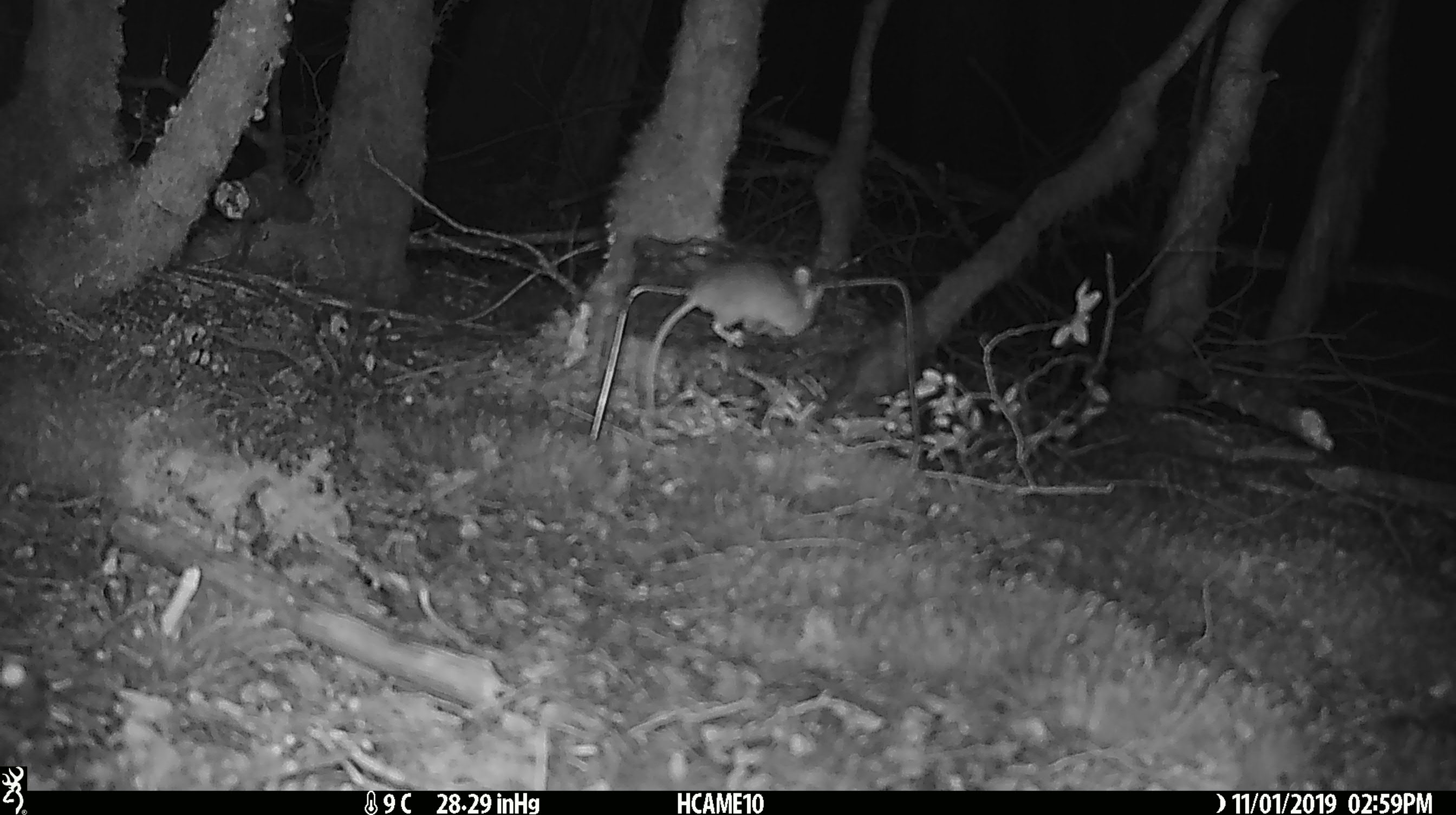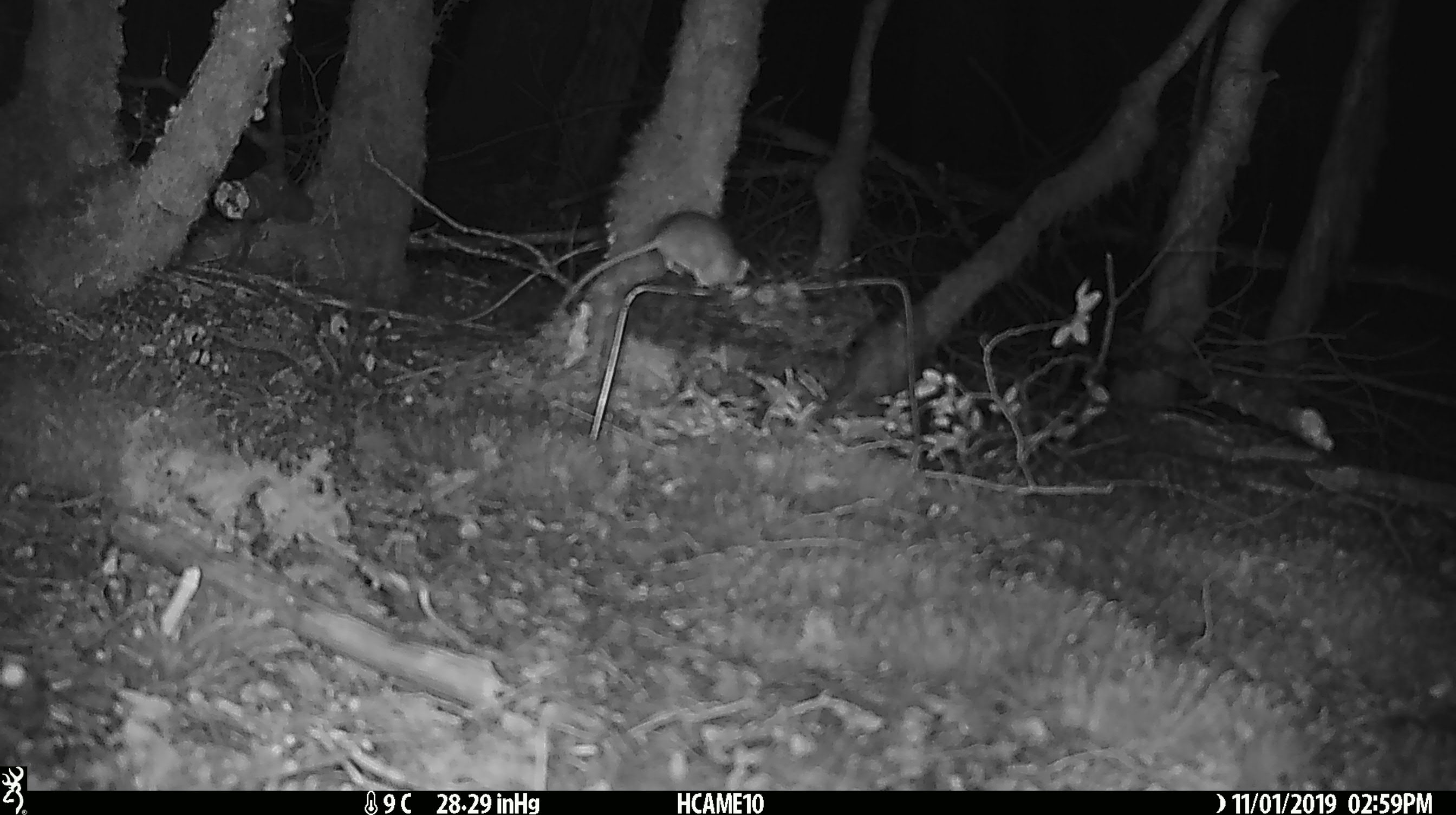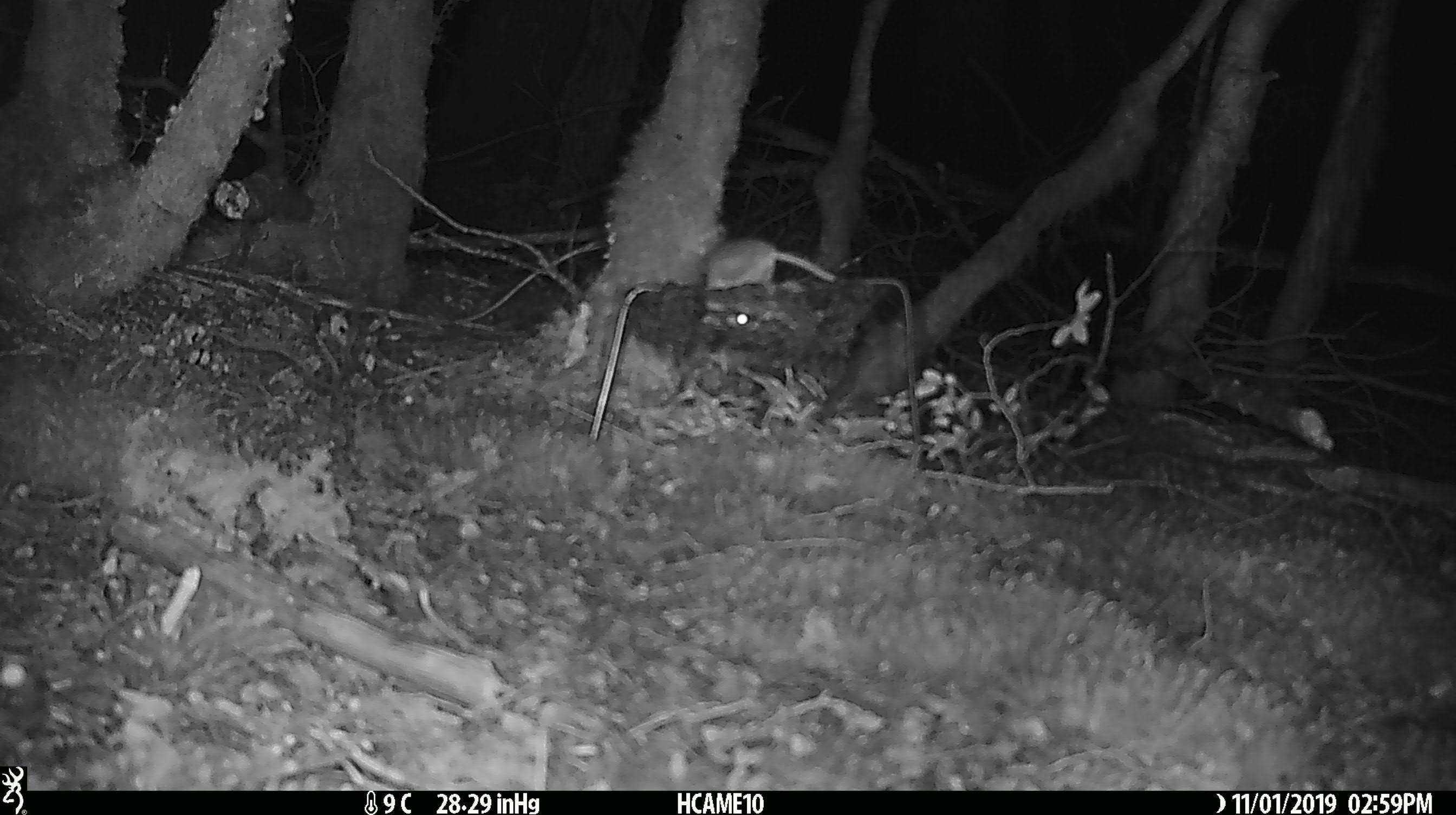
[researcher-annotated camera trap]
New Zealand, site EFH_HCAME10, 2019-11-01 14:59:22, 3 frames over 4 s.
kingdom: Animalia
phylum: Chordata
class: Mammalia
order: Rodentia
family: Muridae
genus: Mus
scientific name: Mus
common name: mouse